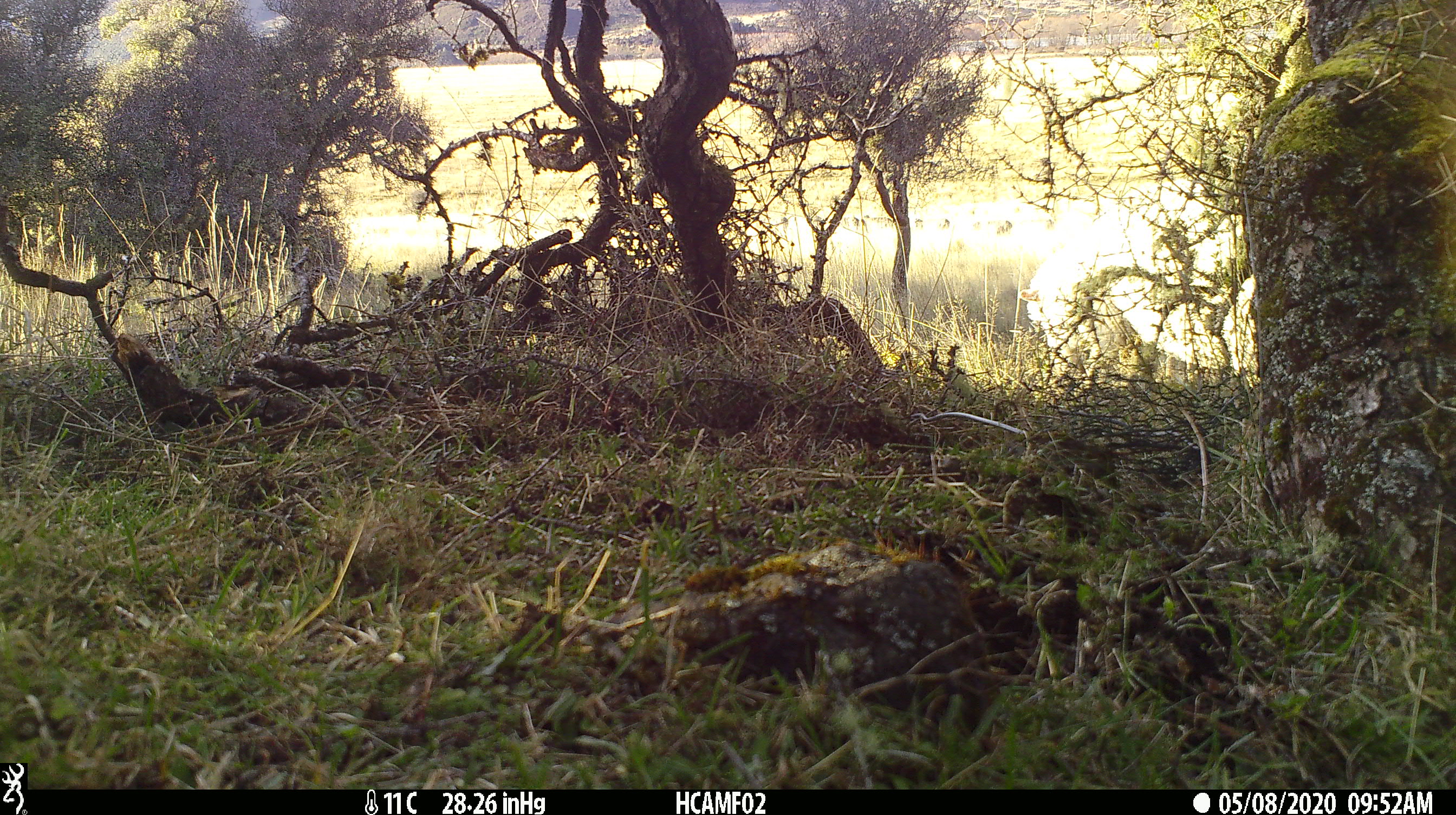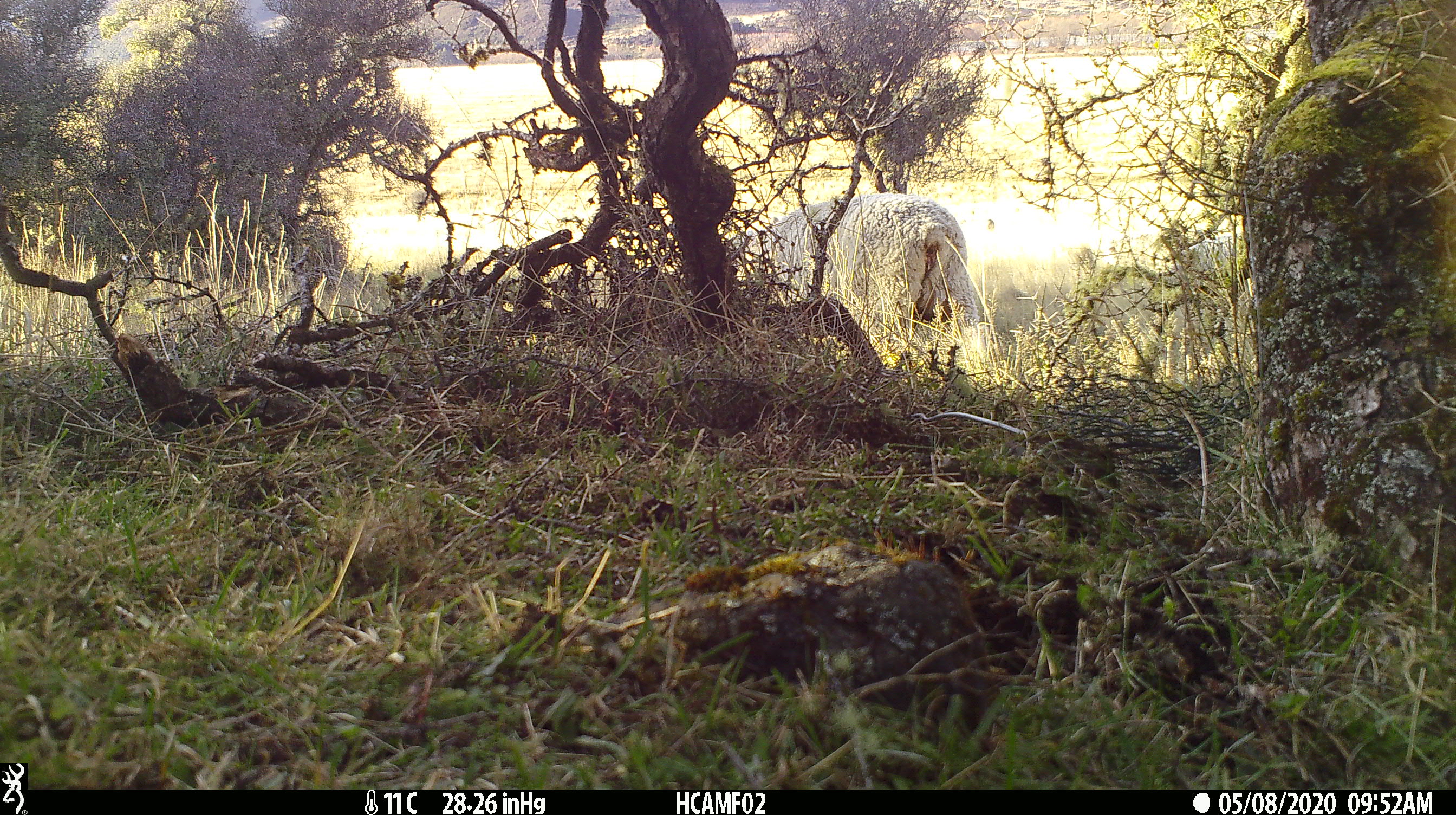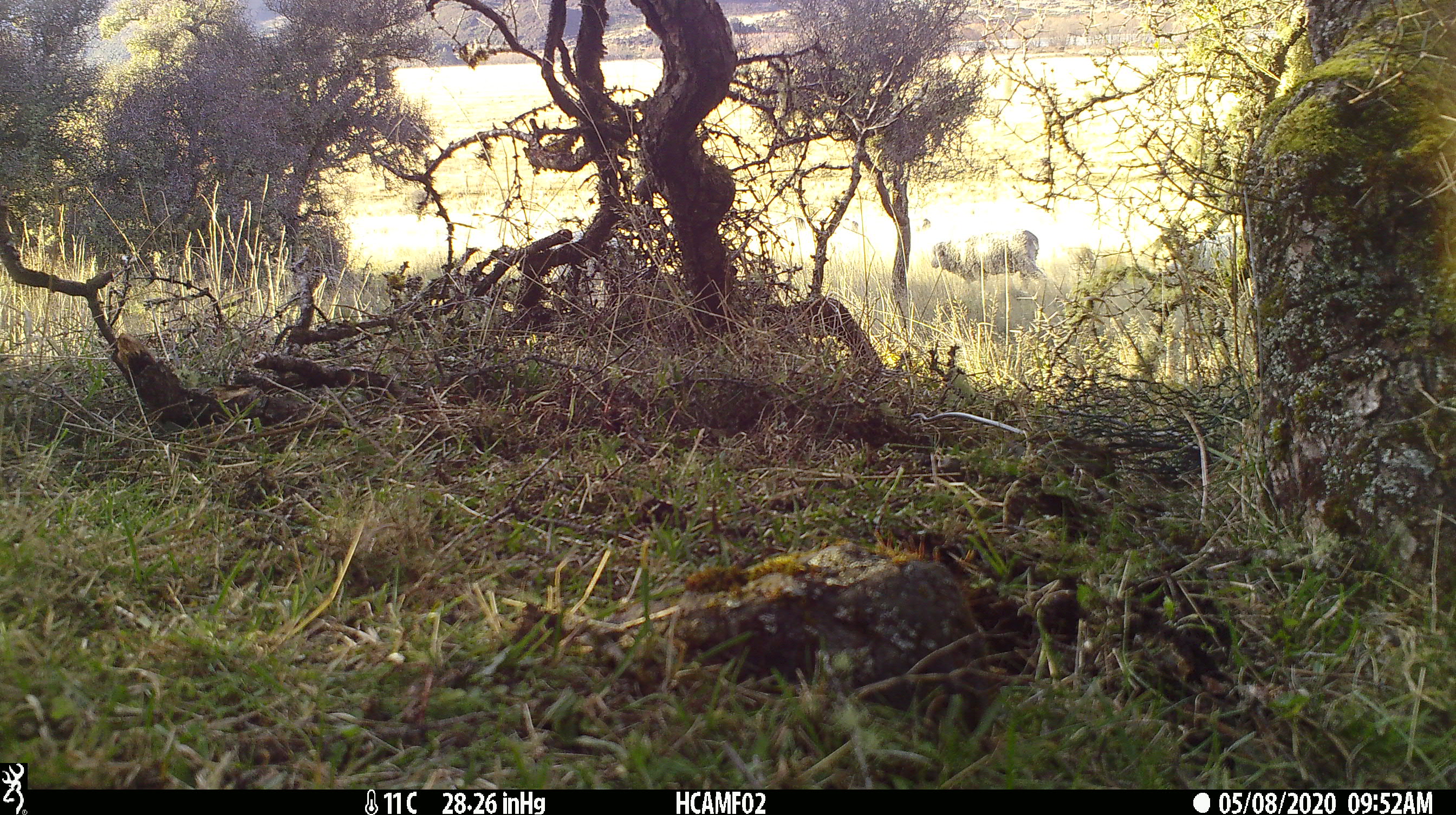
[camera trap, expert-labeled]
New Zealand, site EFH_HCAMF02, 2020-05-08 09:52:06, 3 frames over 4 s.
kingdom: Animalia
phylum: Chordata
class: Mammalia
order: Artiodactyla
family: Bovidae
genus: Ovis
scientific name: Ovis aries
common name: domestic sheep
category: sheep